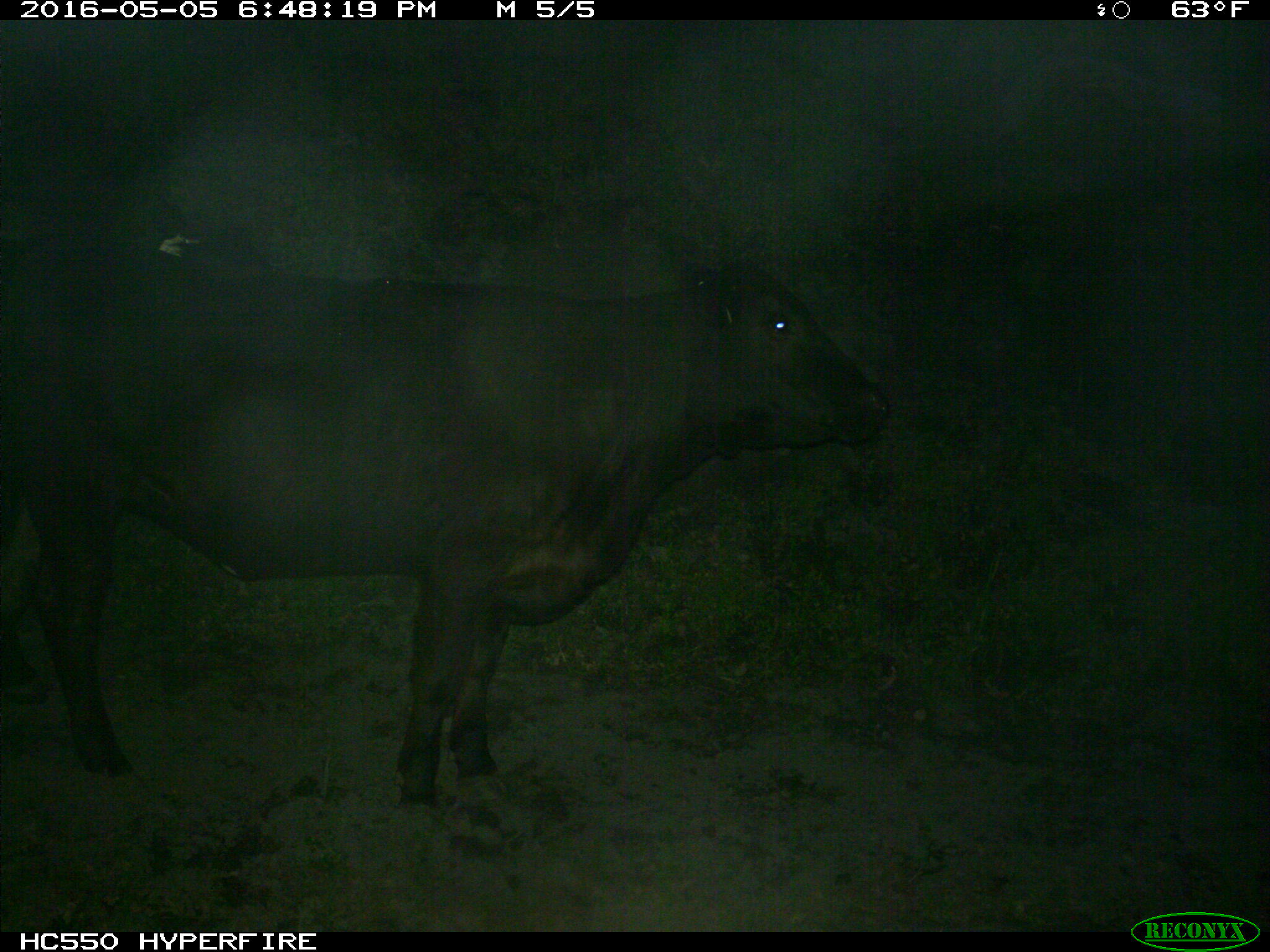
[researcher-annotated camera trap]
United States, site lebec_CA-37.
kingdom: Animalia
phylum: Chordata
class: Mammalia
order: Artiodactyla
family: Bovidae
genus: Bos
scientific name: Bos taurus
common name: domestic cow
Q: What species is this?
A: Bos taurus (domestic cow).